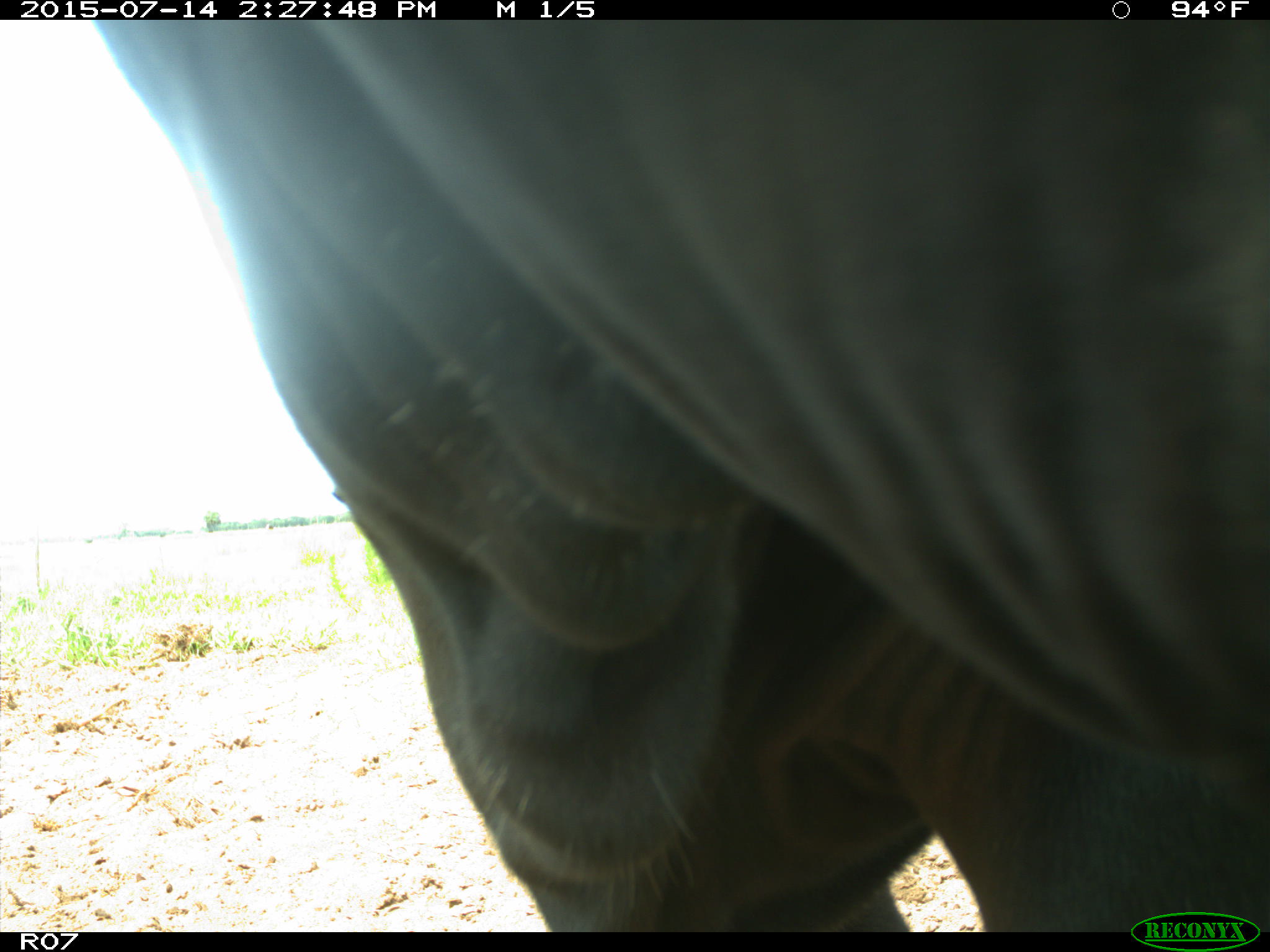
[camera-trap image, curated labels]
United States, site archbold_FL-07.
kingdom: Animalia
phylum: Chordata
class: Mammalia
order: Artiodactyla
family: Bovidae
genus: Bos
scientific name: Bos taurus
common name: domestic cow